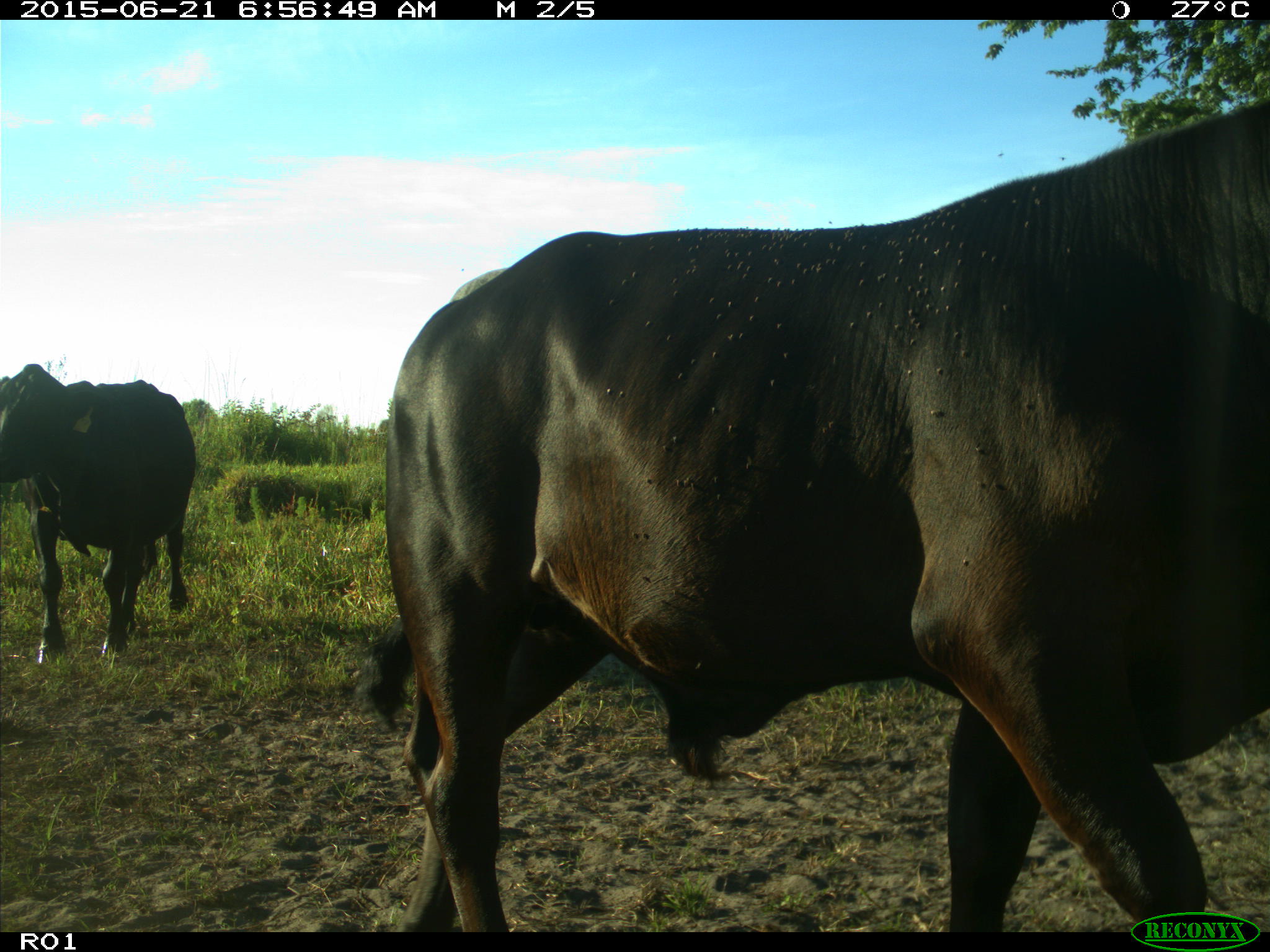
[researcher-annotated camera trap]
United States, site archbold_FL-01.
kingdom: Animalia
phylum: Chordata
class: Mammalia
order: Artiodactyla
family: Bovidae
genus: Bos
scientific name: Bos taurus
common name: domestic cow